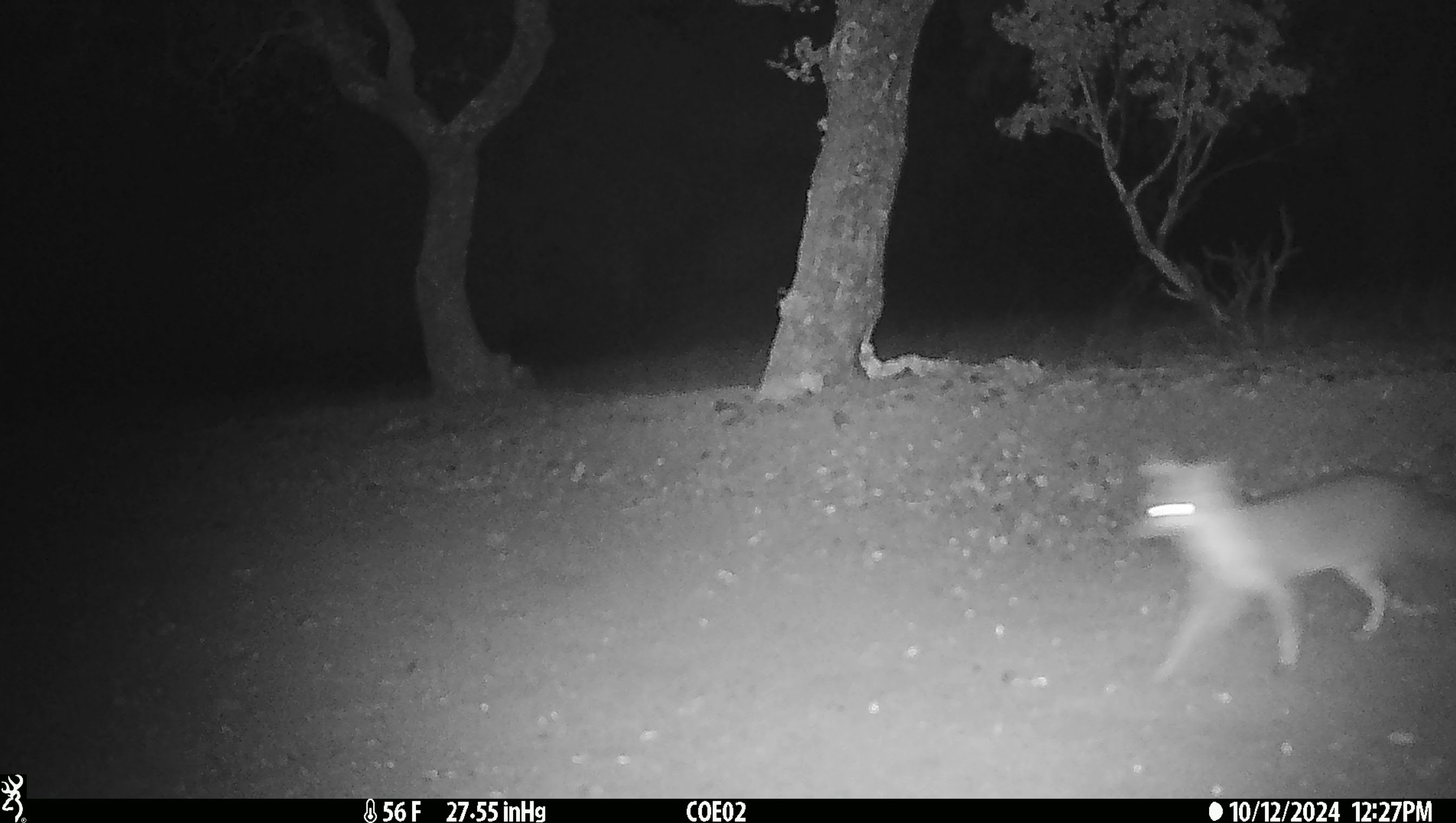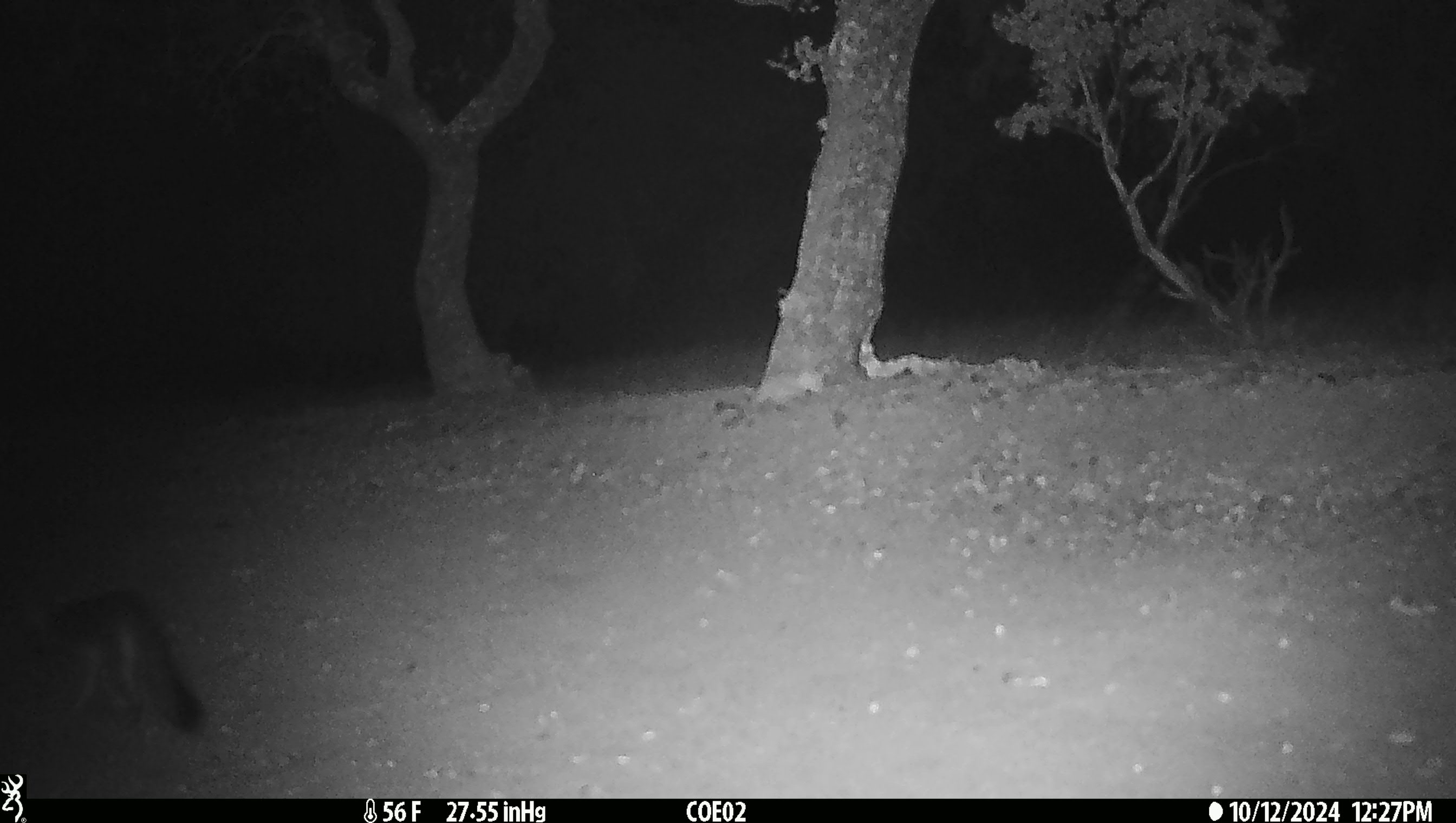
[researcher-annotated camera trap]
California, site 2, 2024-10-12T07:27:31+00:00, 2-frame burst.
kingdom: Animalia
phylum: Chordata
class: Mammalia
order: Carnivora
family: Canidae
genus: Urocyon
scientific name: Urocyon cinereoargenteus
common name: gray fox